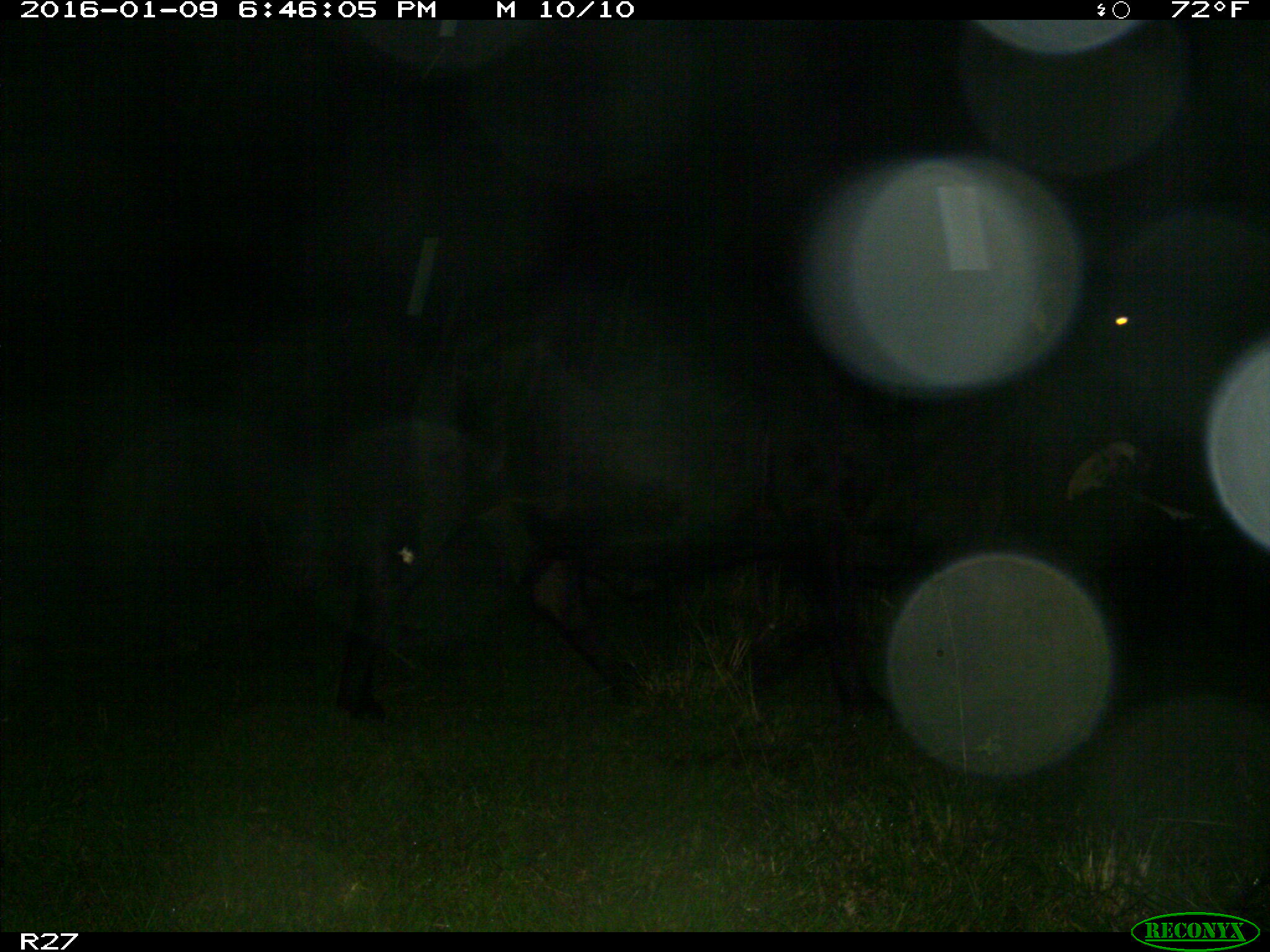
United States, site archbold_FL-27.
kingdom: Animalia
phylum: Chordata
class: Mammalia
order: Artiodactyla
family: Bovidae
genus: Bos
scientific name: Bos taurus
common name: domestic cow